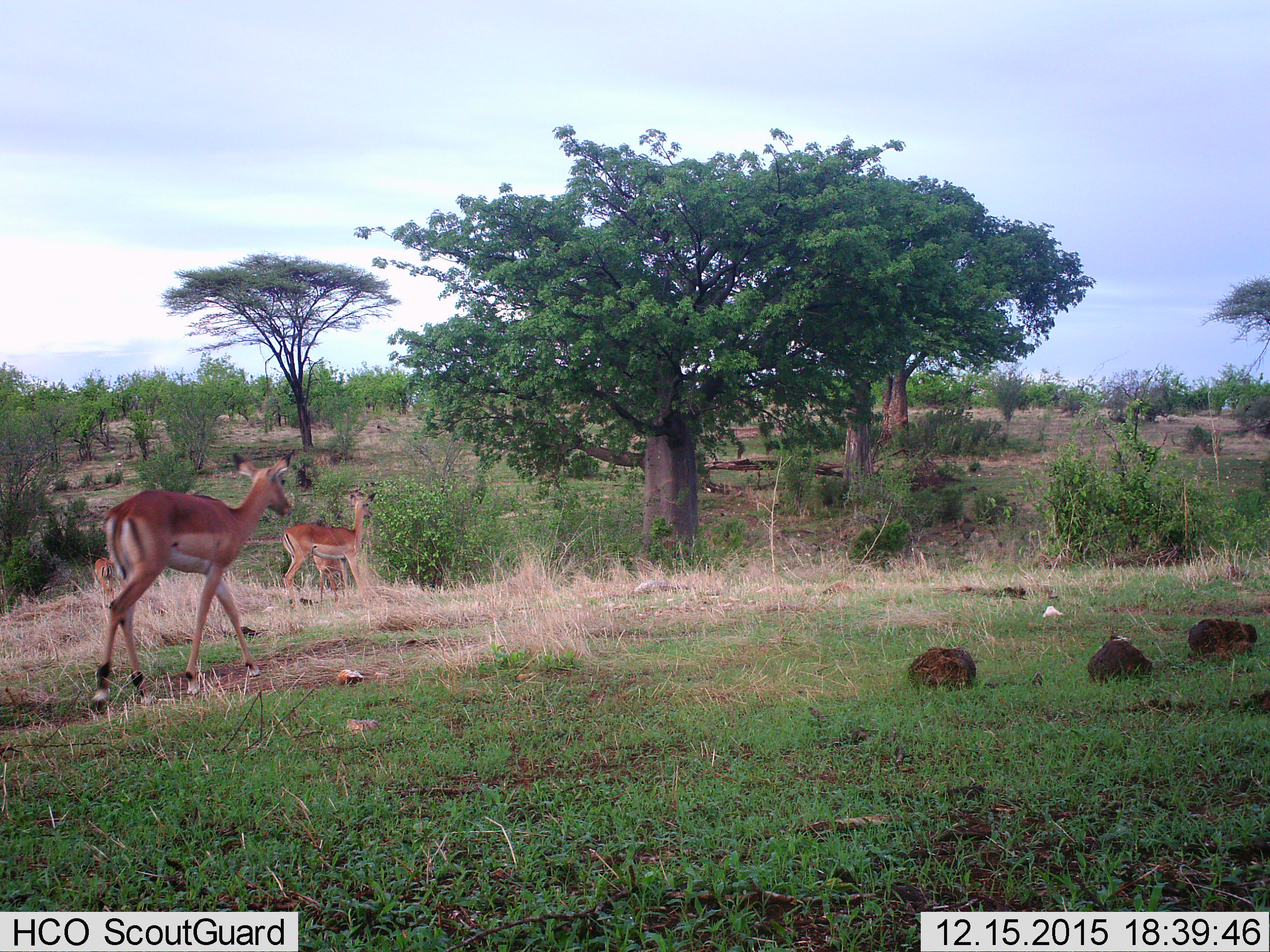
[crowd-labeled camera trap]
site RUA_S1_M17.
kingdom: Animalia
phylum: Chordata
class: Mammalia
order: Artiodactyla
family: Bovidae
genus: Aepyceros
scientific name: Aepyceros melampus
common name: impala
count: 4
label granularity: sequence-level